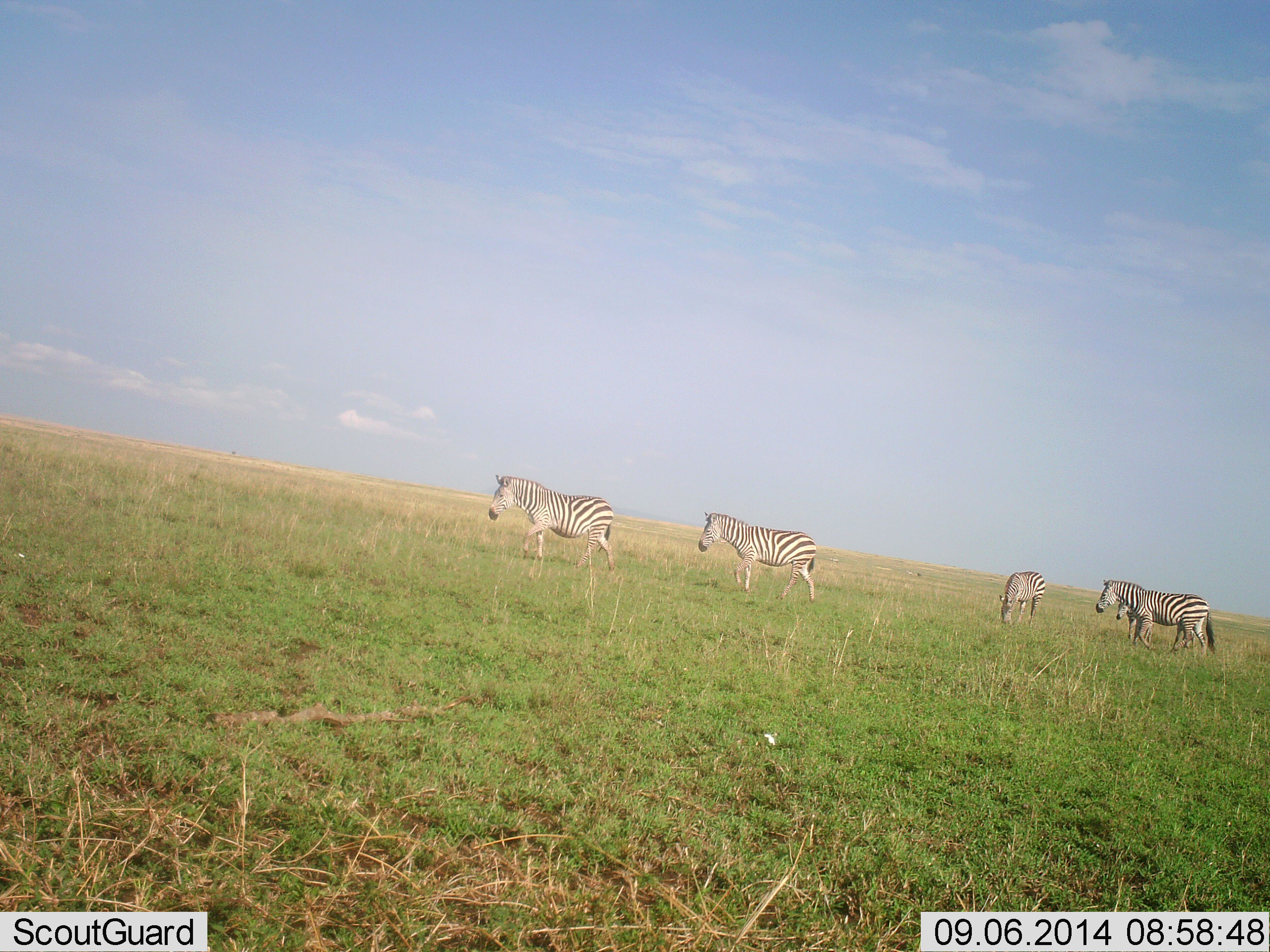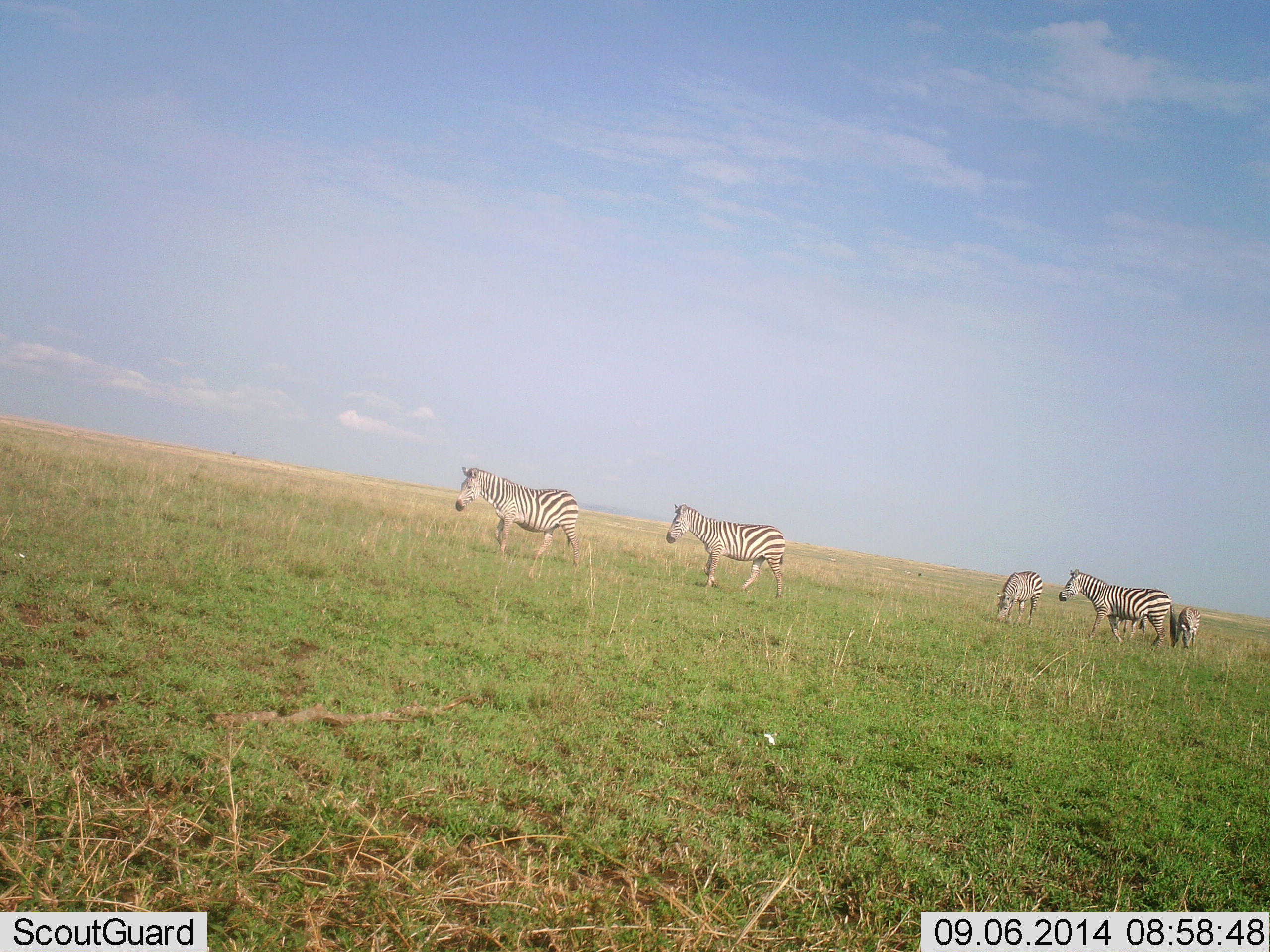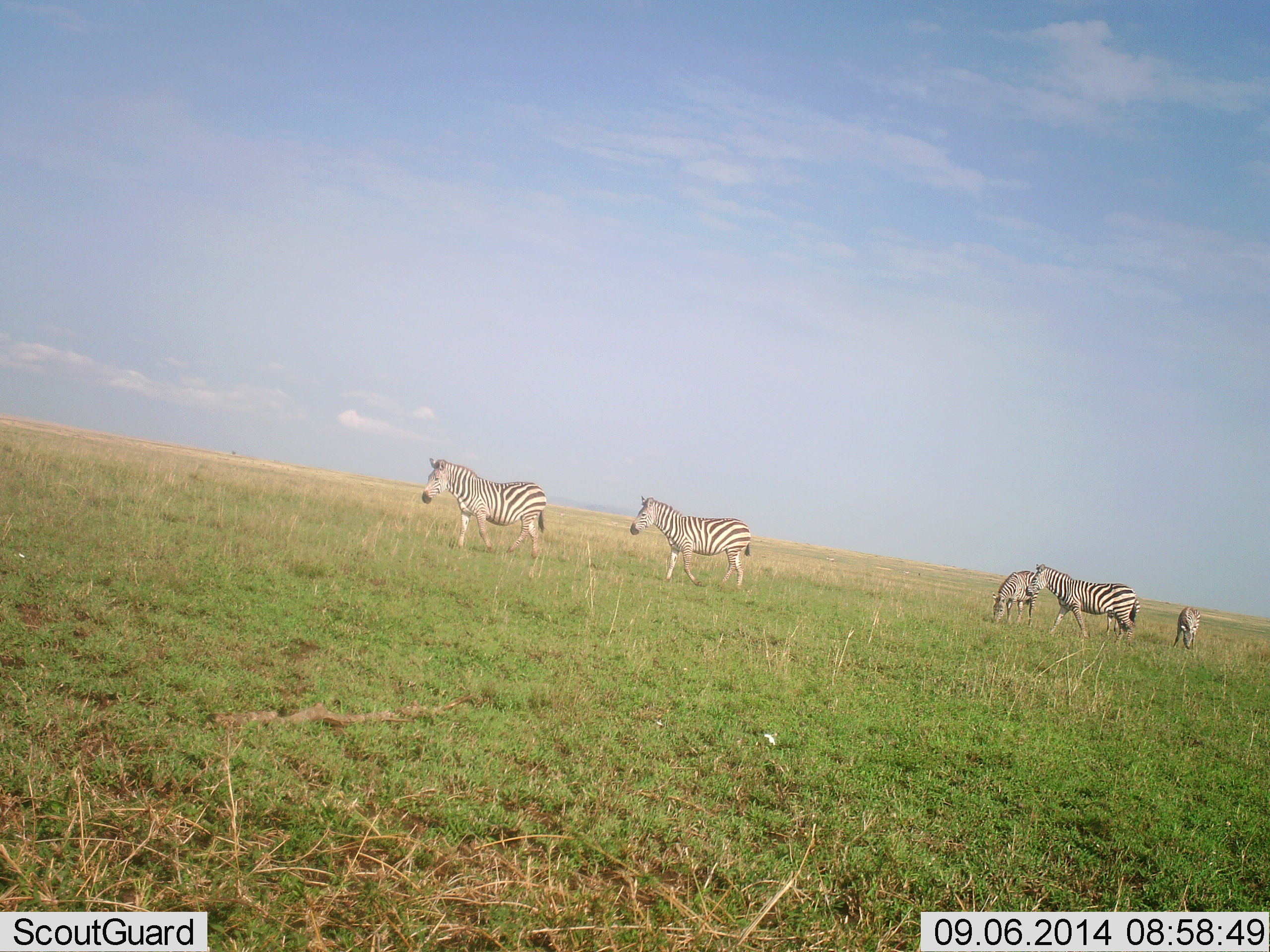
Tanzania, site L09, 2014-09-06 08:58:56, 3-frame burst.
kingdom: Animalia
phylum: Chordata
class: Mammalia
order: Perissodactyla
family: Equidae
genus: Equus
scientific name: Equus quagga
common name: plains zebra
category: zebra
Zebra (plains zebra) (Equus quagga), count 5. Behavior (volunteer vote fractions): standing 20%, resting 0%, moving 100%, interacting 0%. Young present (vote fraction): 10%. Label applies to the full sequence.